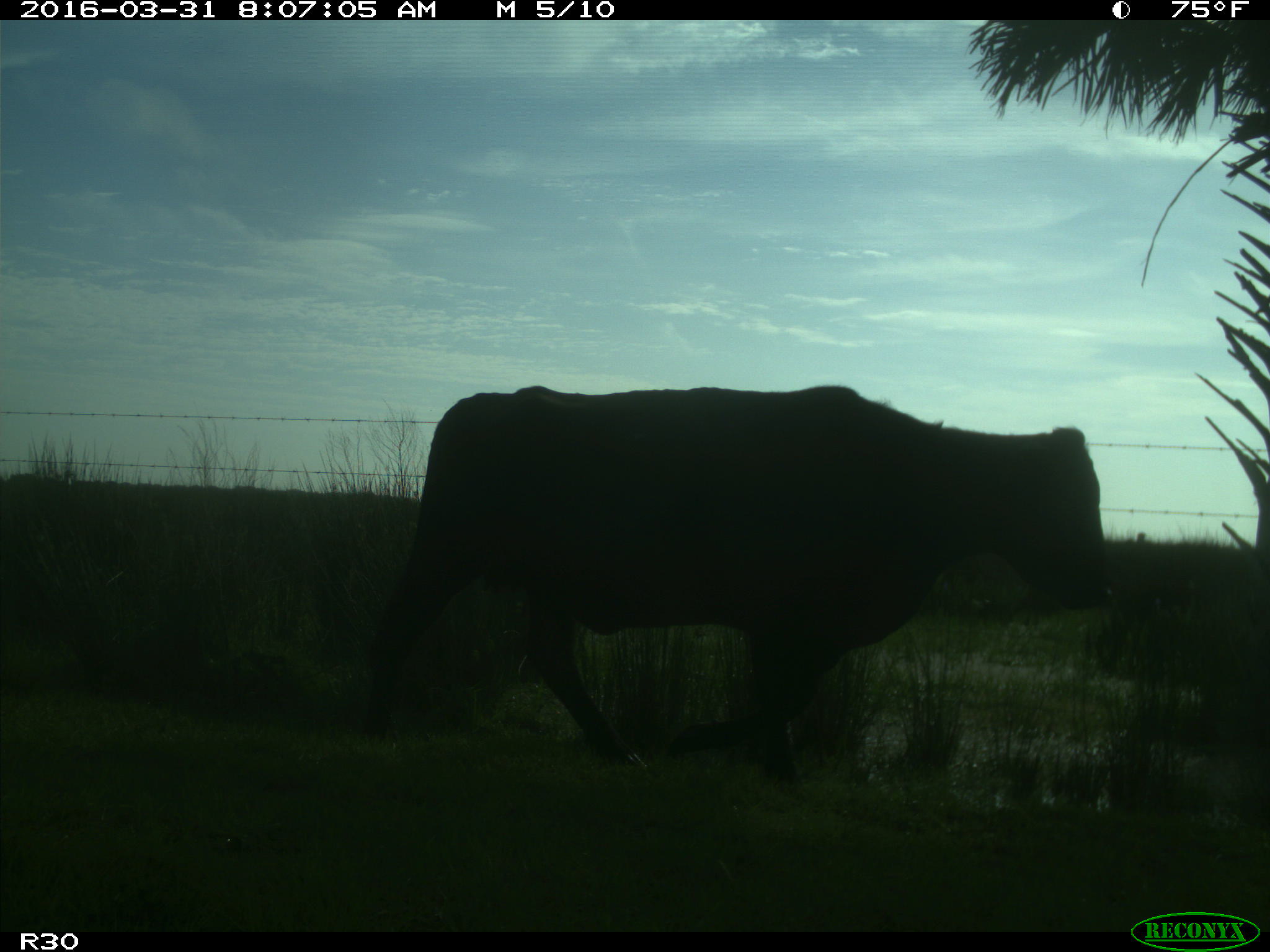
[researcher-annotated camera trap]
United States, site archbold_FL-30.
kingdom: Animalia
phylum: Chordata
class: Mammalia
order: Artiodactyla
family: Bovidae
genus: Bos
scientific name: Bos taurus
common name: domestic cow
Bos taurus (domestic cow).